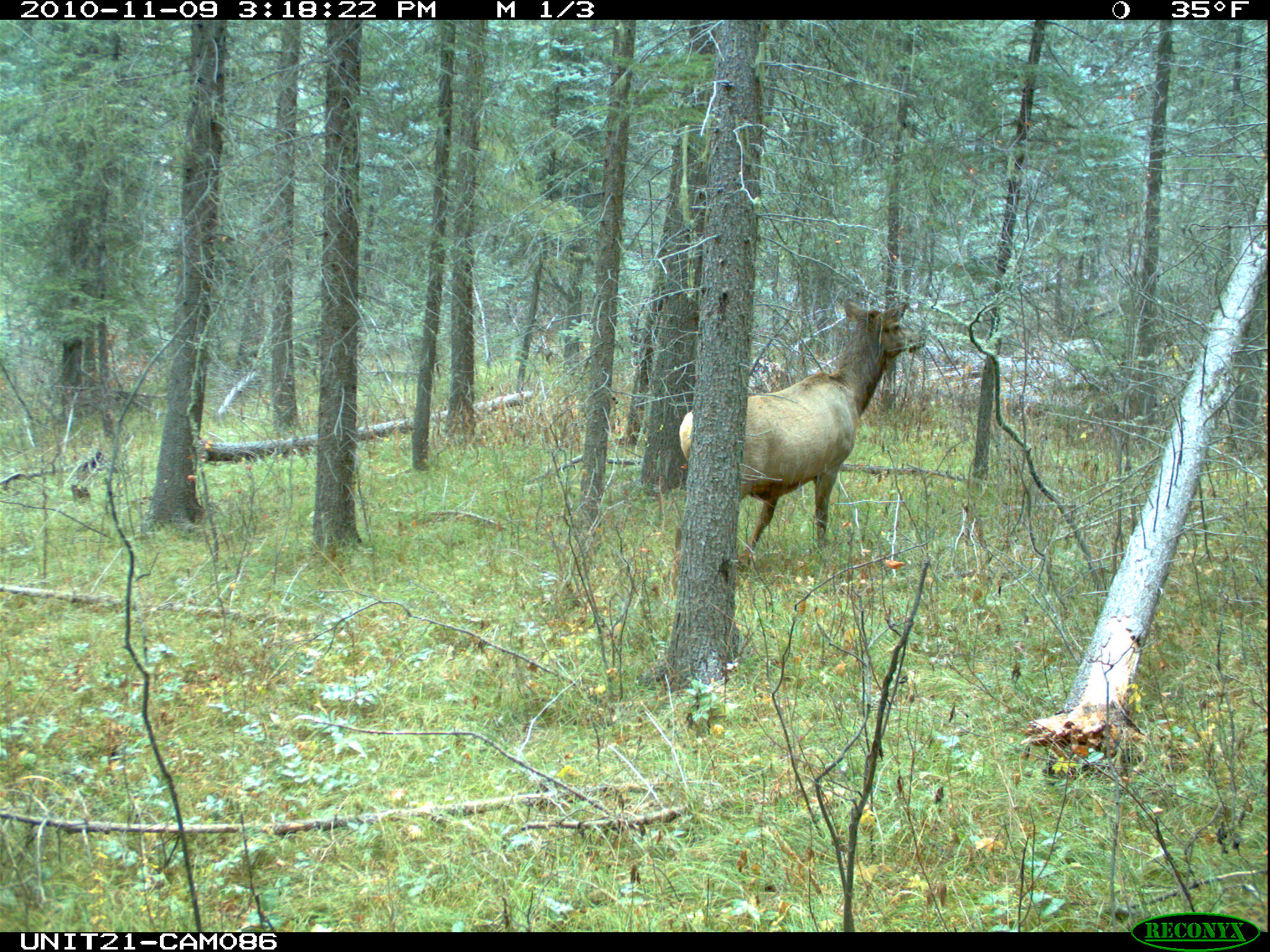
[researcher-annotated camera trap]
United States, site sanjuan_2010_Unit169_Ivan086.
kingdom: Animalia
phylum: Chordata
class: Mammalia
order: Artiodactyla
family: Cervidae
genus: Cervus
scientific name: Cervus elaphus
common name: red deer